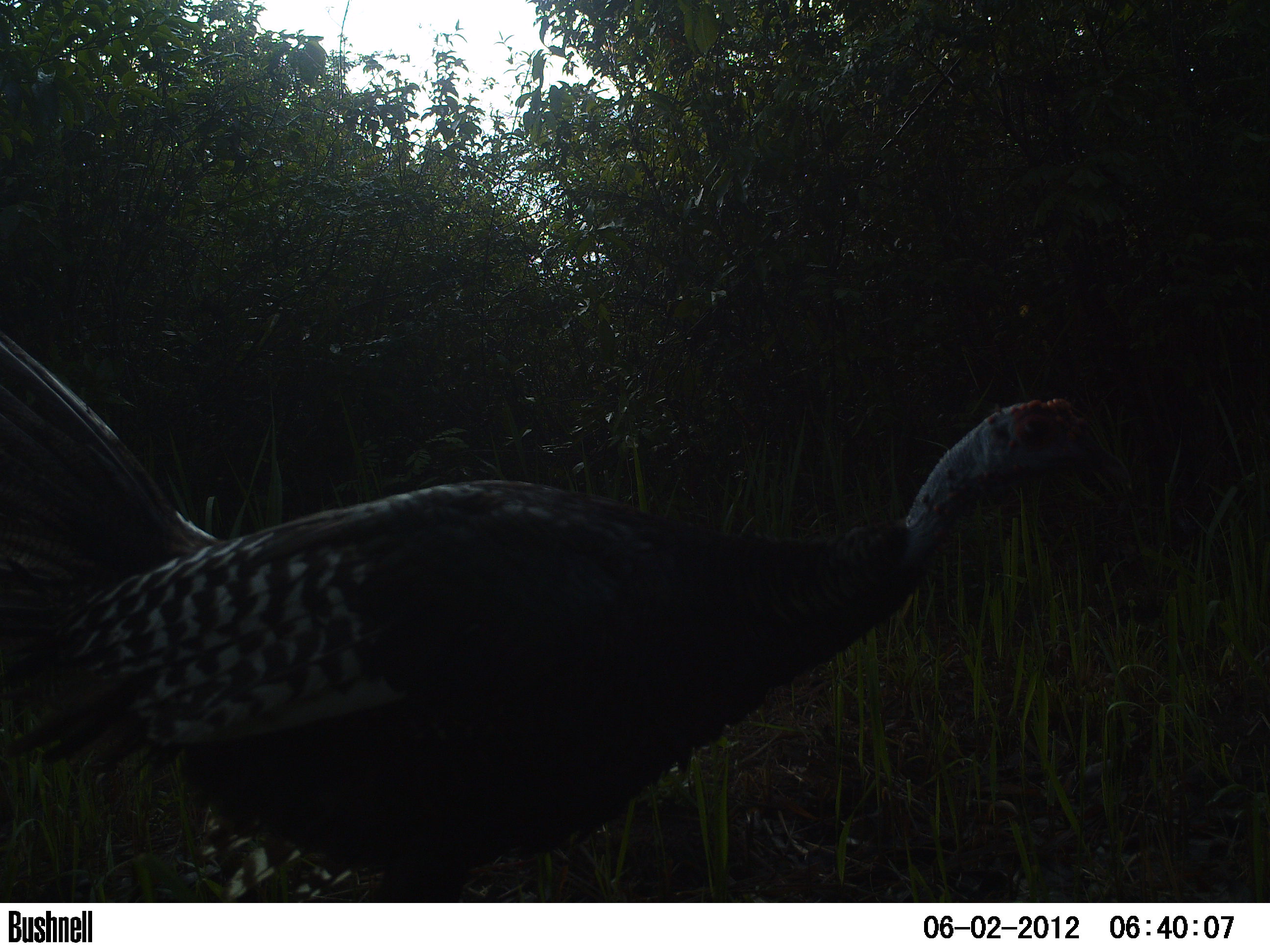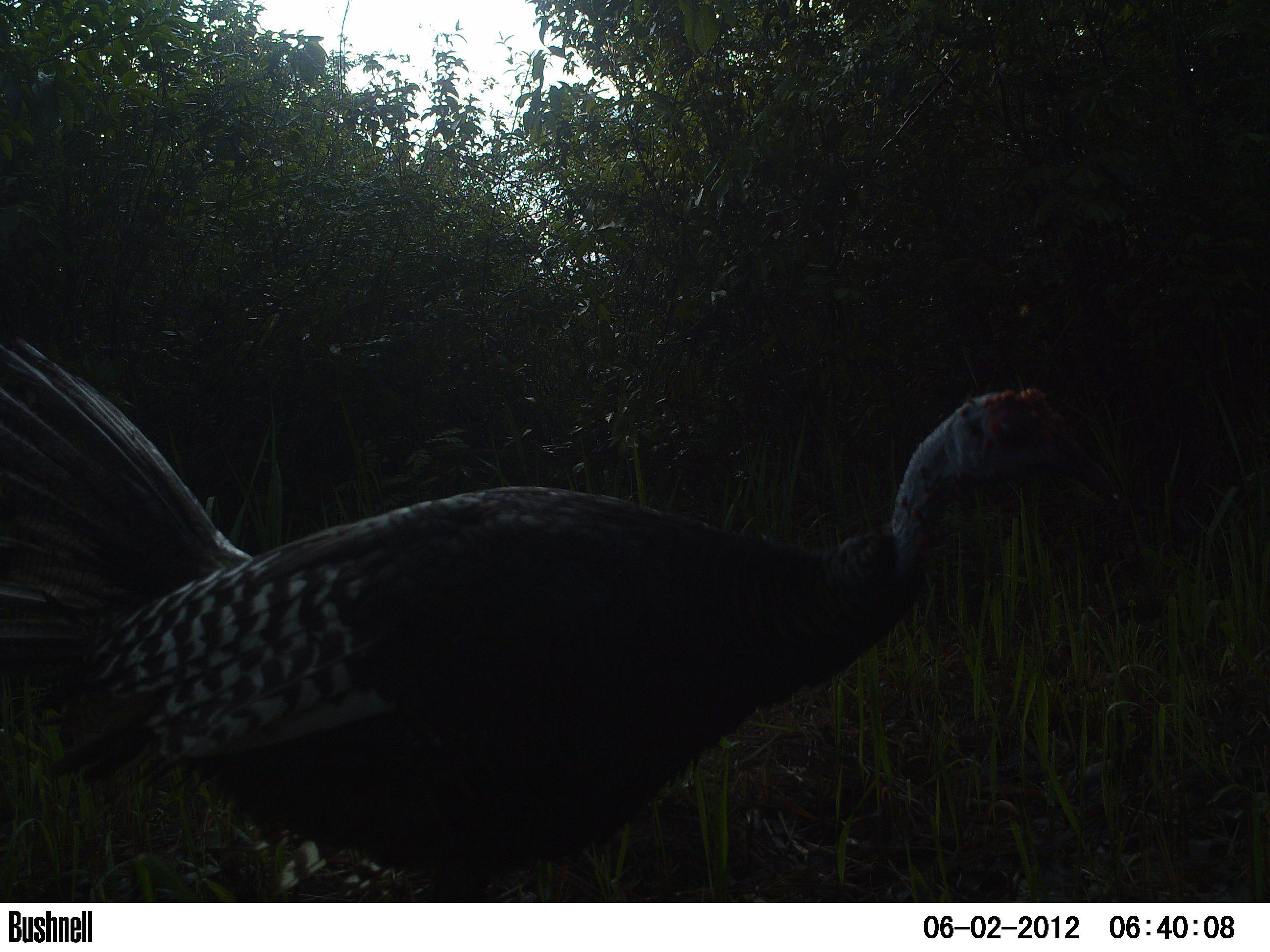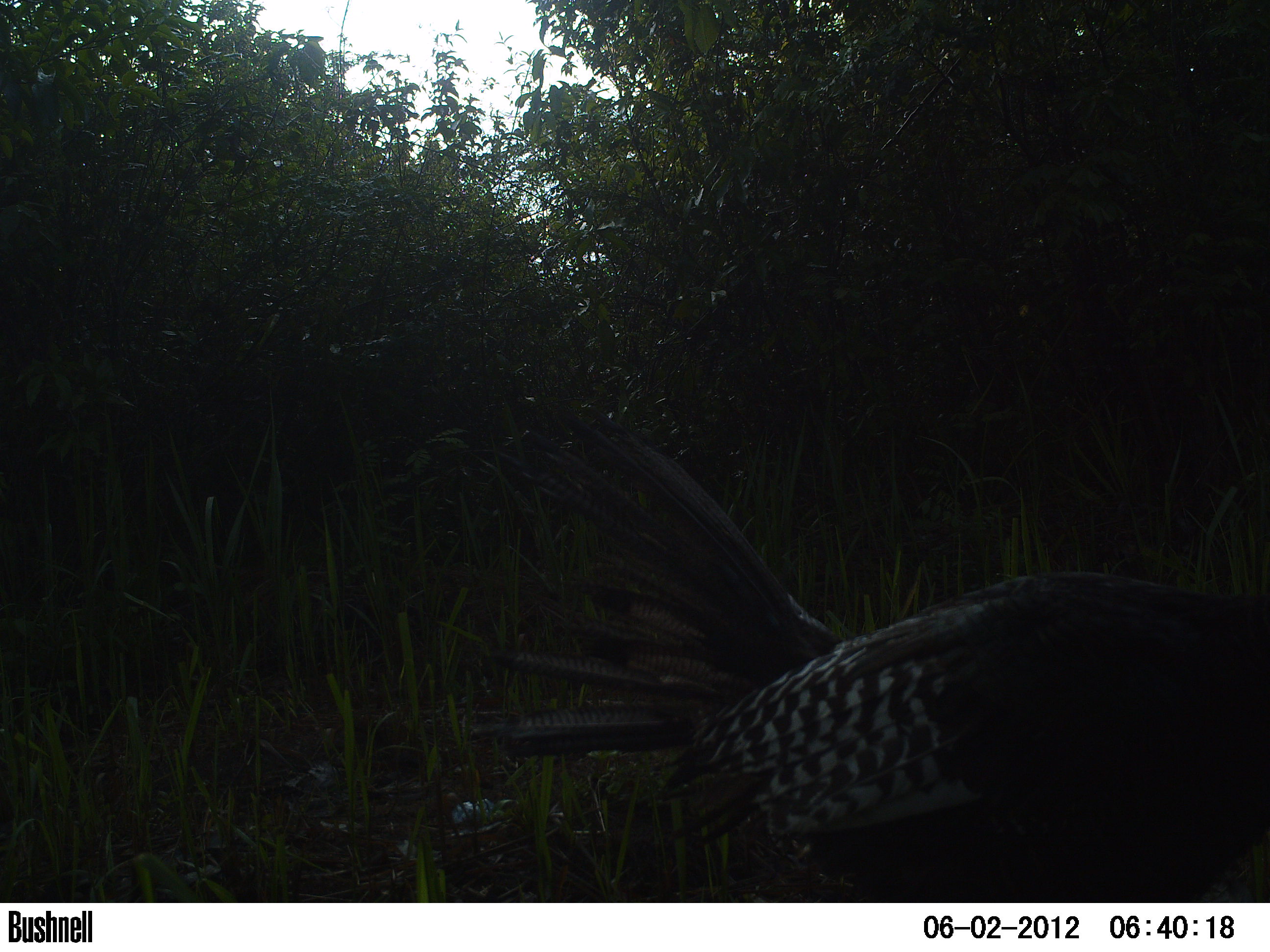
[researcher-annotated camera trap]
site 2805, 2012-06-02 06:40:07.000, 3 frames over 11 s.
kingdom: Animalia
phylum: Chordata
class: Aves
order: Galliformes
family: Phasianidae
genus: Meleagris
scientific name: Meleagris ocellata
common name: ocellated turkey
Meleagris ocellata (ocellated turkey), count 1, age adult.